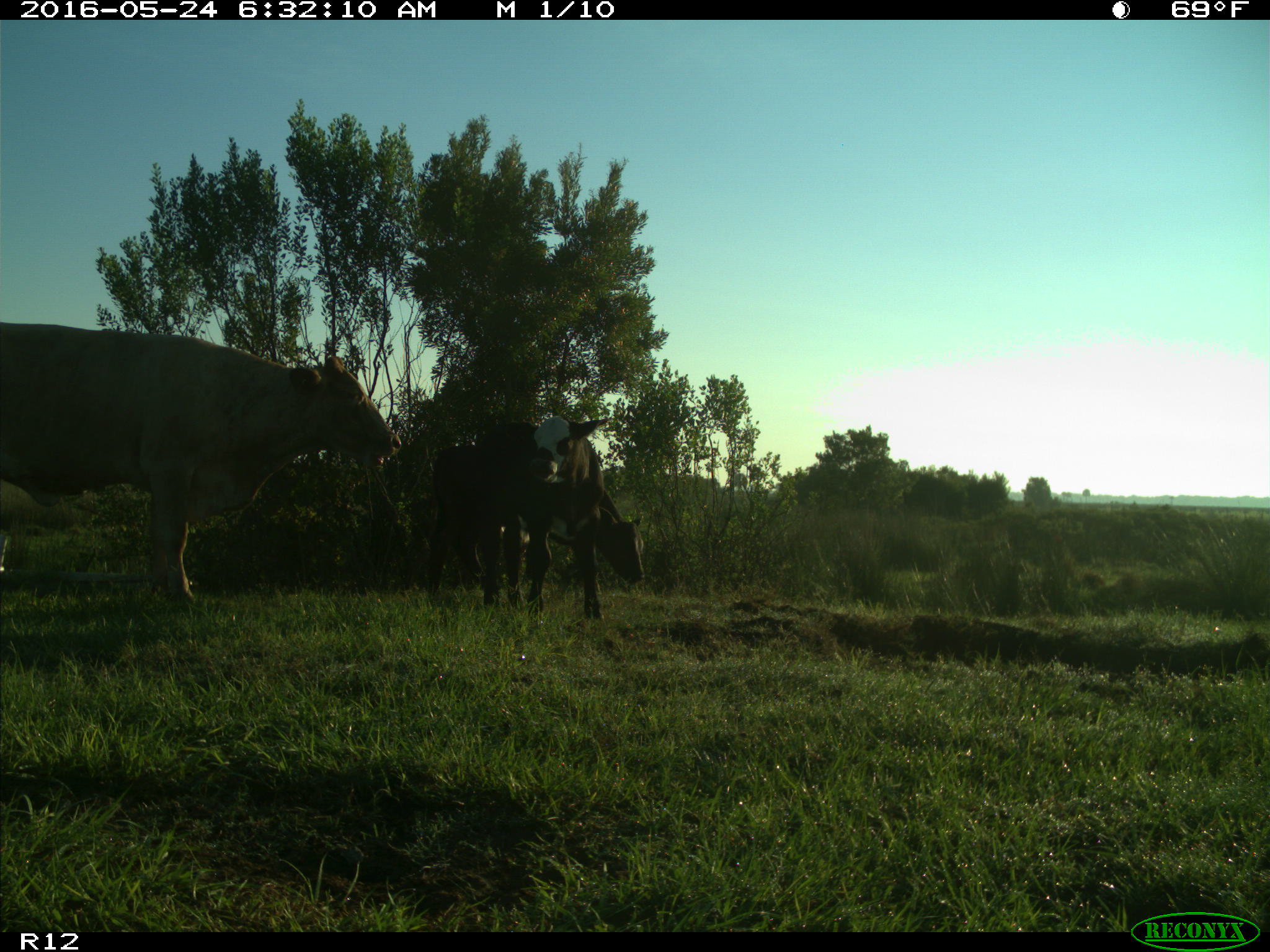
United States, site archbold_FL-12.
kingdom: Animalia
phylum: Chordata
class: Mammalia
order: Artiodactyla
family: Bovidae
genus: Bos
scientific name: Bos taurus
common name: domestic cow